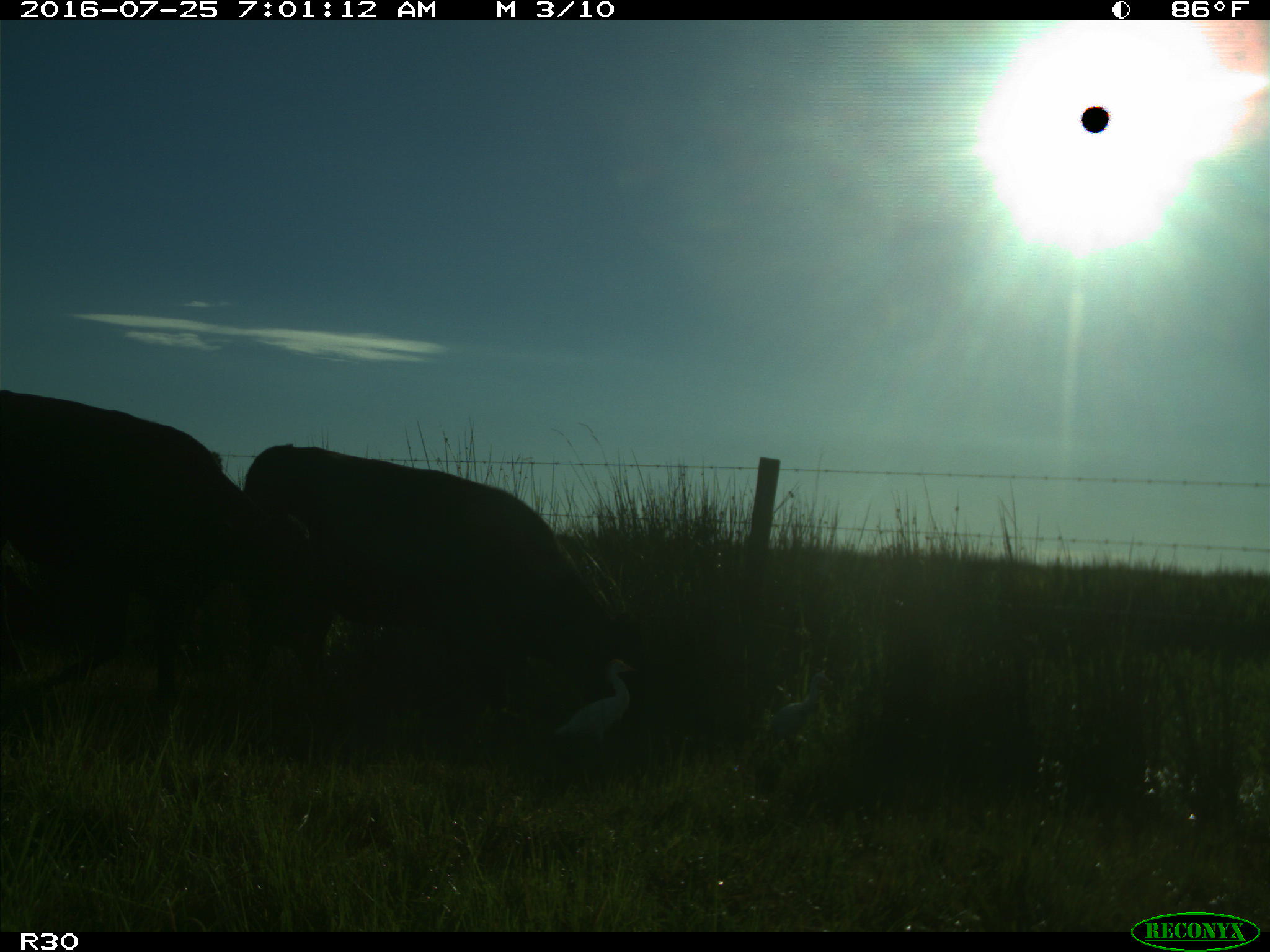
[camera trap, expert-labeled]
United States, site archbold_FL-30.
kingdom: Animalia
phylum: Chordata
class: Mammalia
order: Artiodactyla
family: Bovidae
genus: Bos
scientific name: Bos taurus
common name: domestic cow